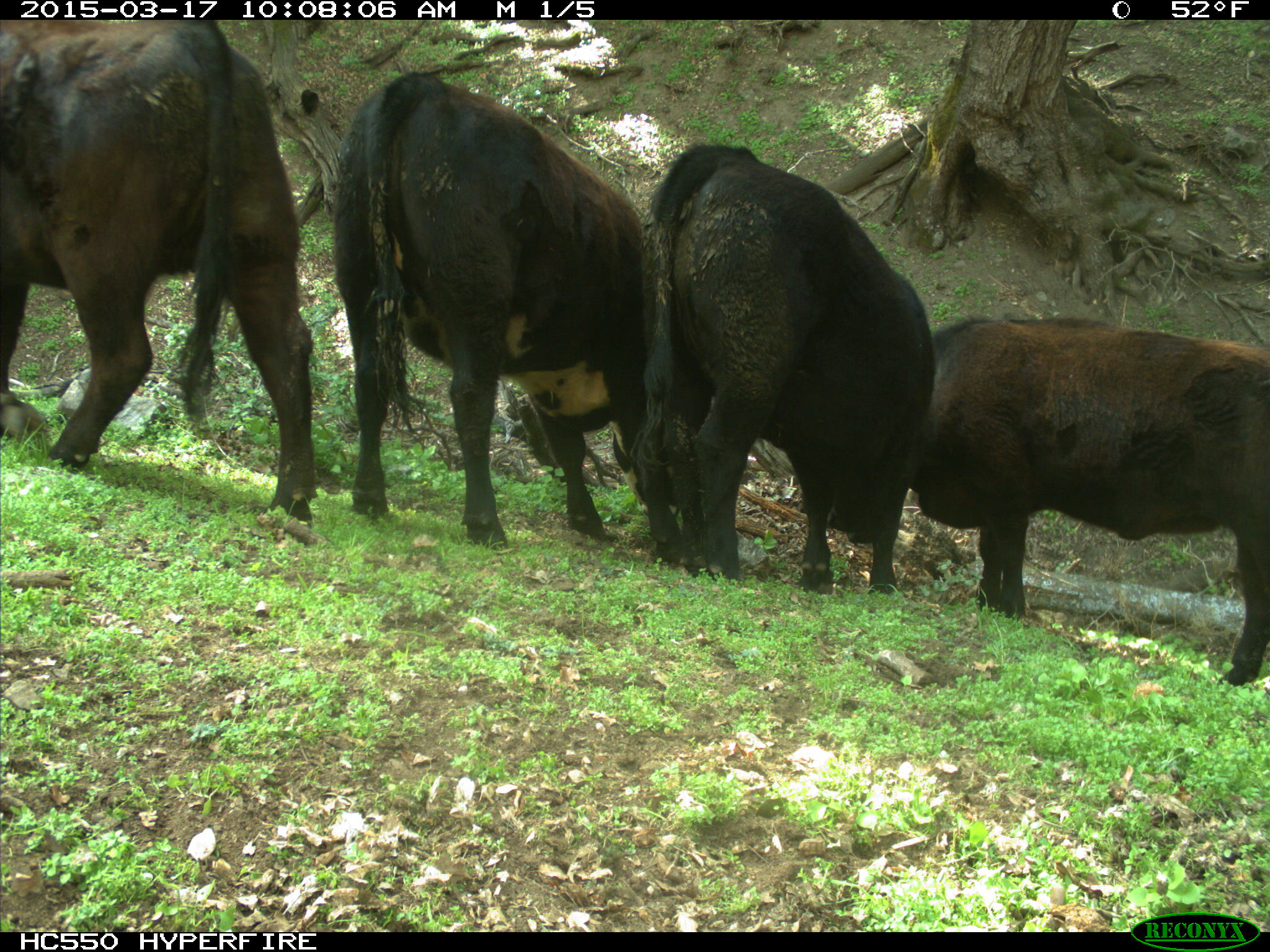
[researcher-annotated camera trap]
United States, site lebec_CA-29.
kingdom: Animalia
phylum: Chordata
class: Mammalia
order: Artiodactyla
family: Bovidae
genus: Bos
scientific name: Bos taurus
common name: domestic cow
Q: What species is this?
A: Bos taurus (domestic cow).